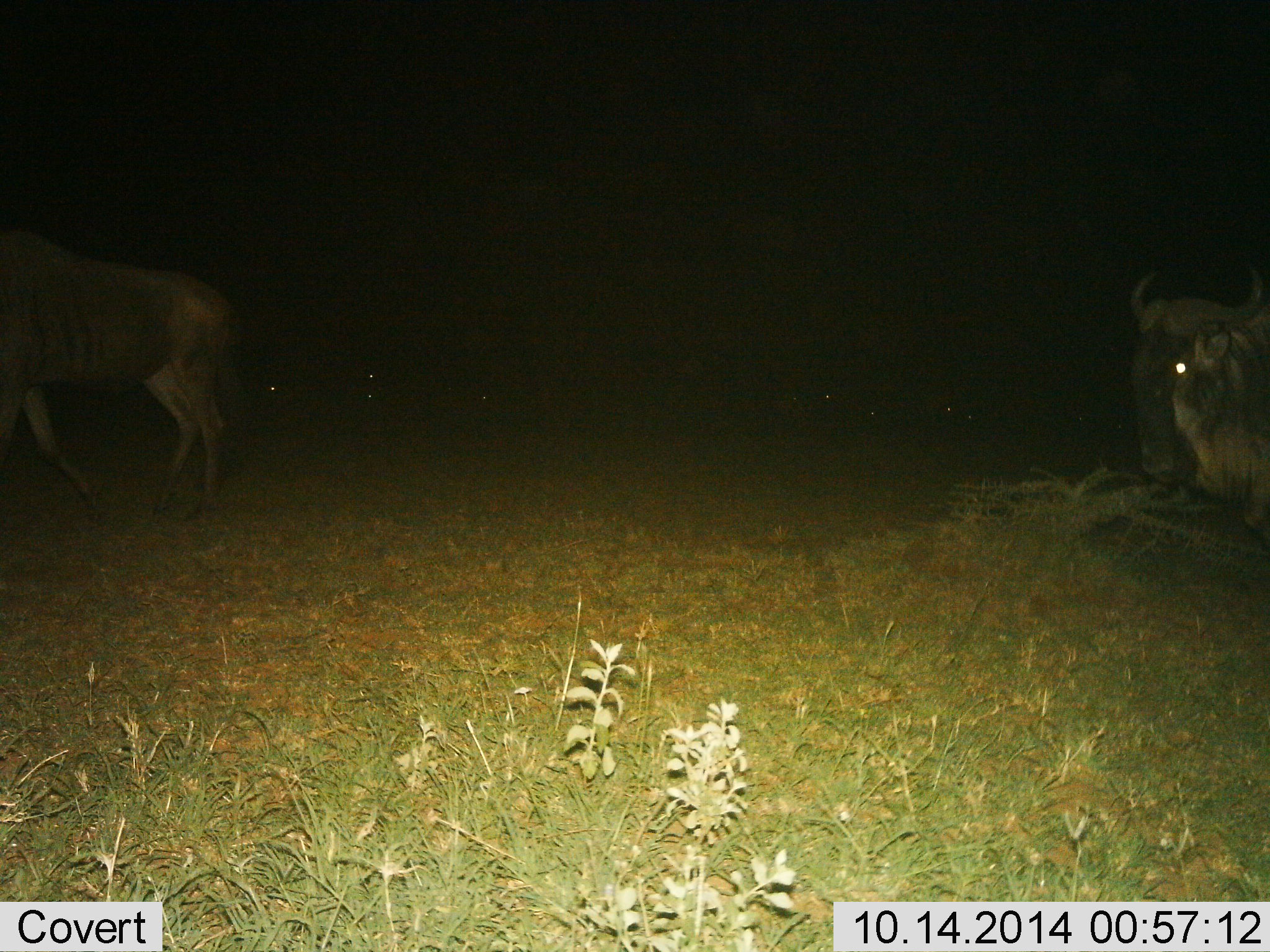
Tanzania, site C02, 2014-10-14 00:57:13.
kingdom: Animalia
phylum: Chordata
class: Mammalia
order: Artiodactyla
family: Bovidae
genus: Connochaetes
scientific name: Connochaetes taurinus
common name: blue wildebeest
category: wildebeest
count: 3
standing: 50%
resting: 20%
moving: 70%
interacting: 0%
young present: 0%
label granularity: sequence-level